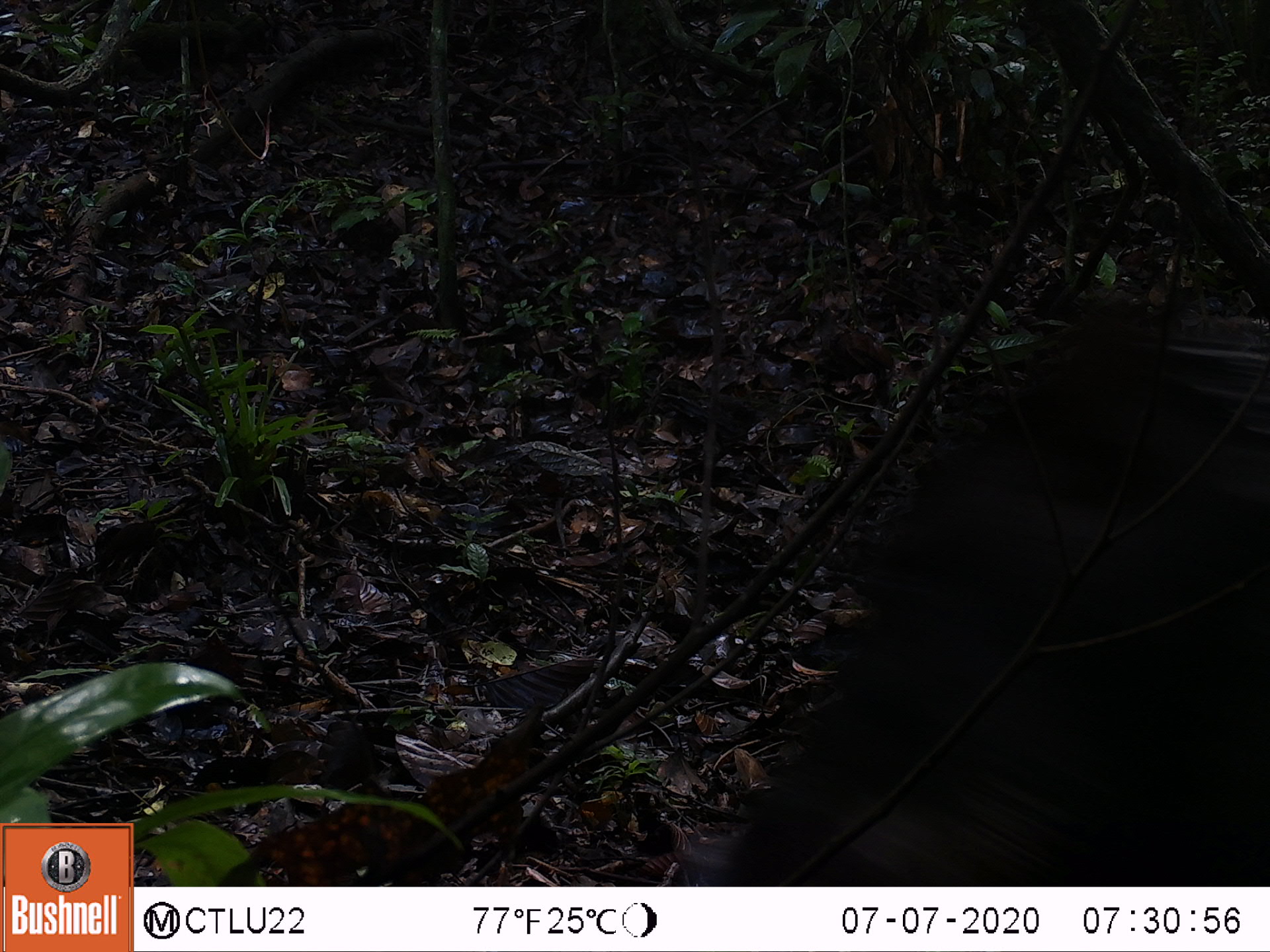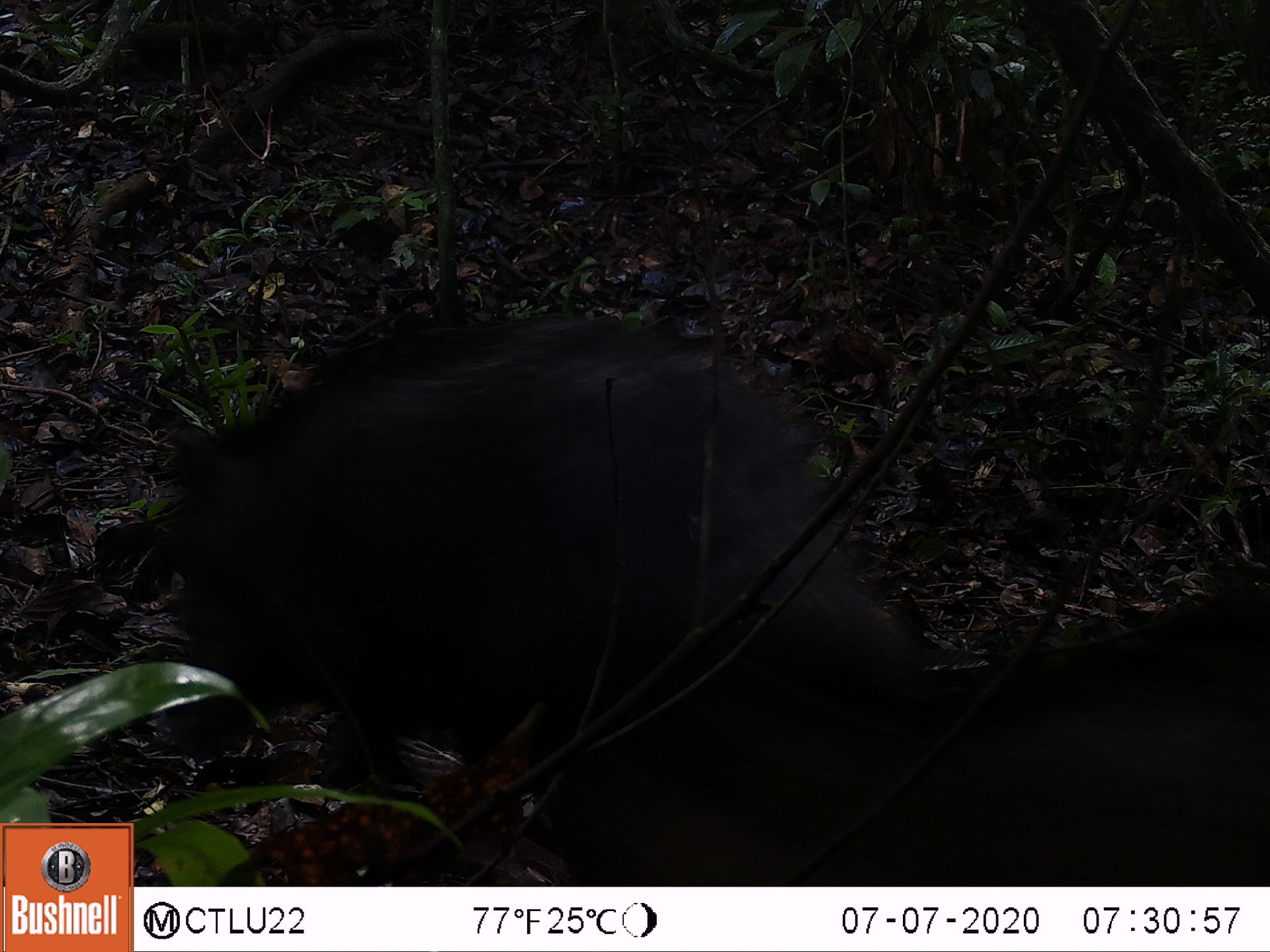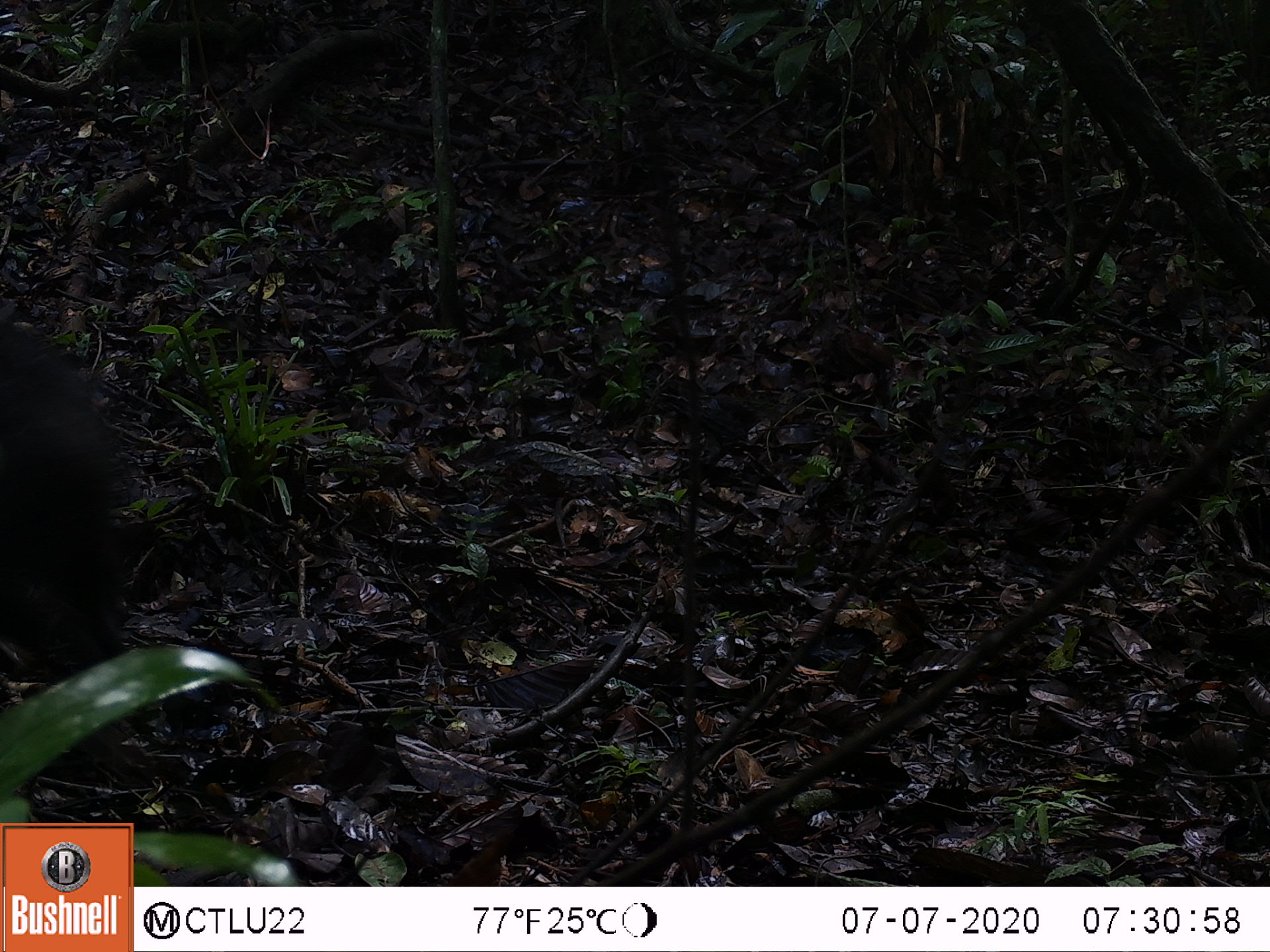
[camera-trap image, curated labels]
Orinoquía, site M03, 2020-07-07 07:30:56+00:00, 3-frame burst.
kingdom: Animalia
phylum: Chordata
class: Mammalia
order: Artiodactyla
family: Tayassuidae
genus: Pecari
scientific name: Pecari tajacu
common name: collared peccary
Collared peccary (Pecari tajacu).